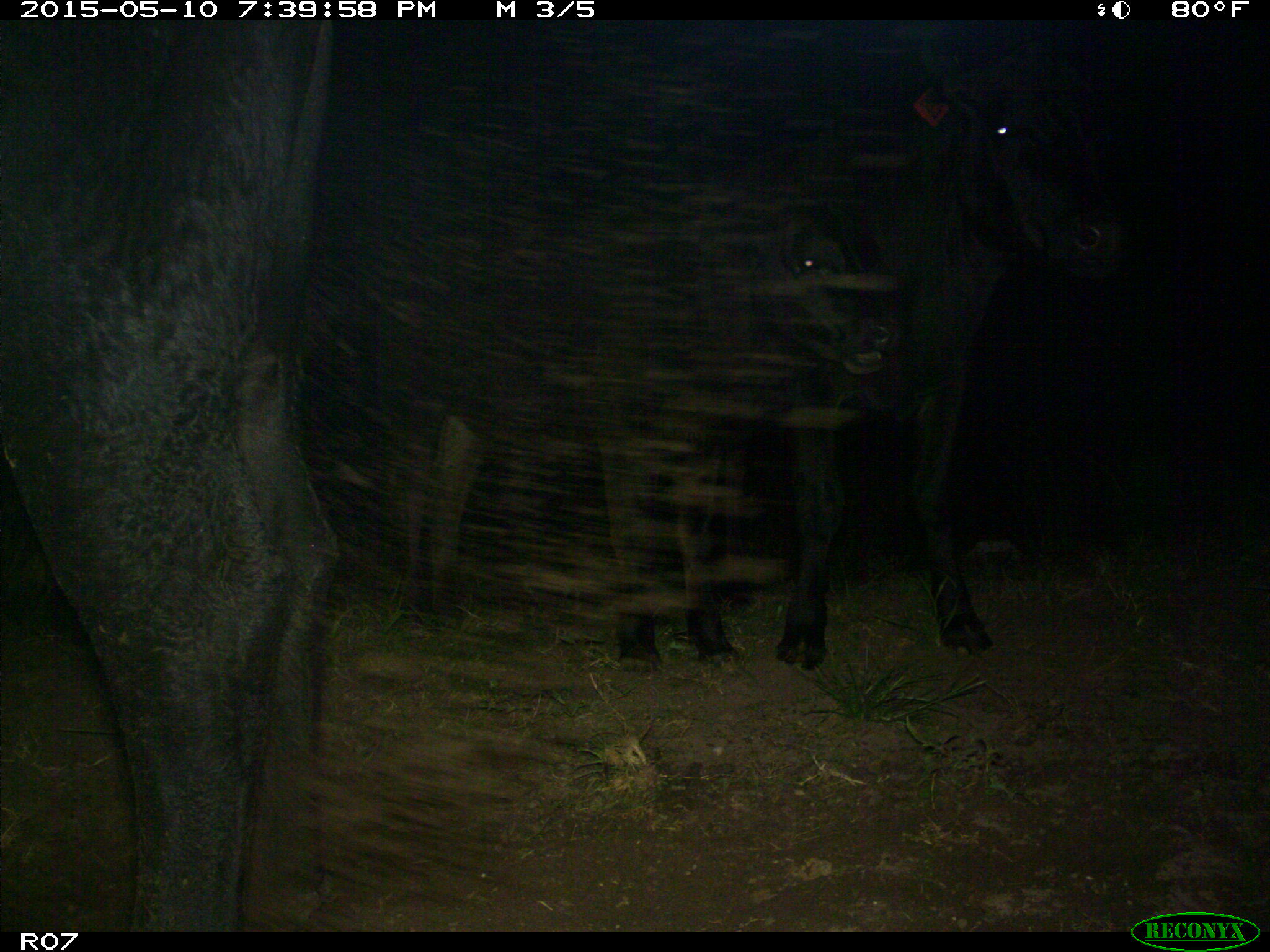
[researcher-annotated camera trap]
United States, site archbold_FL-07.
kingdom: Animalia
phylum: Chordata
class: Mammalia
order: Artiodactyla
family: Bovidae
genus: Bos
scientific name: Bos taurus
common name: domestic cow